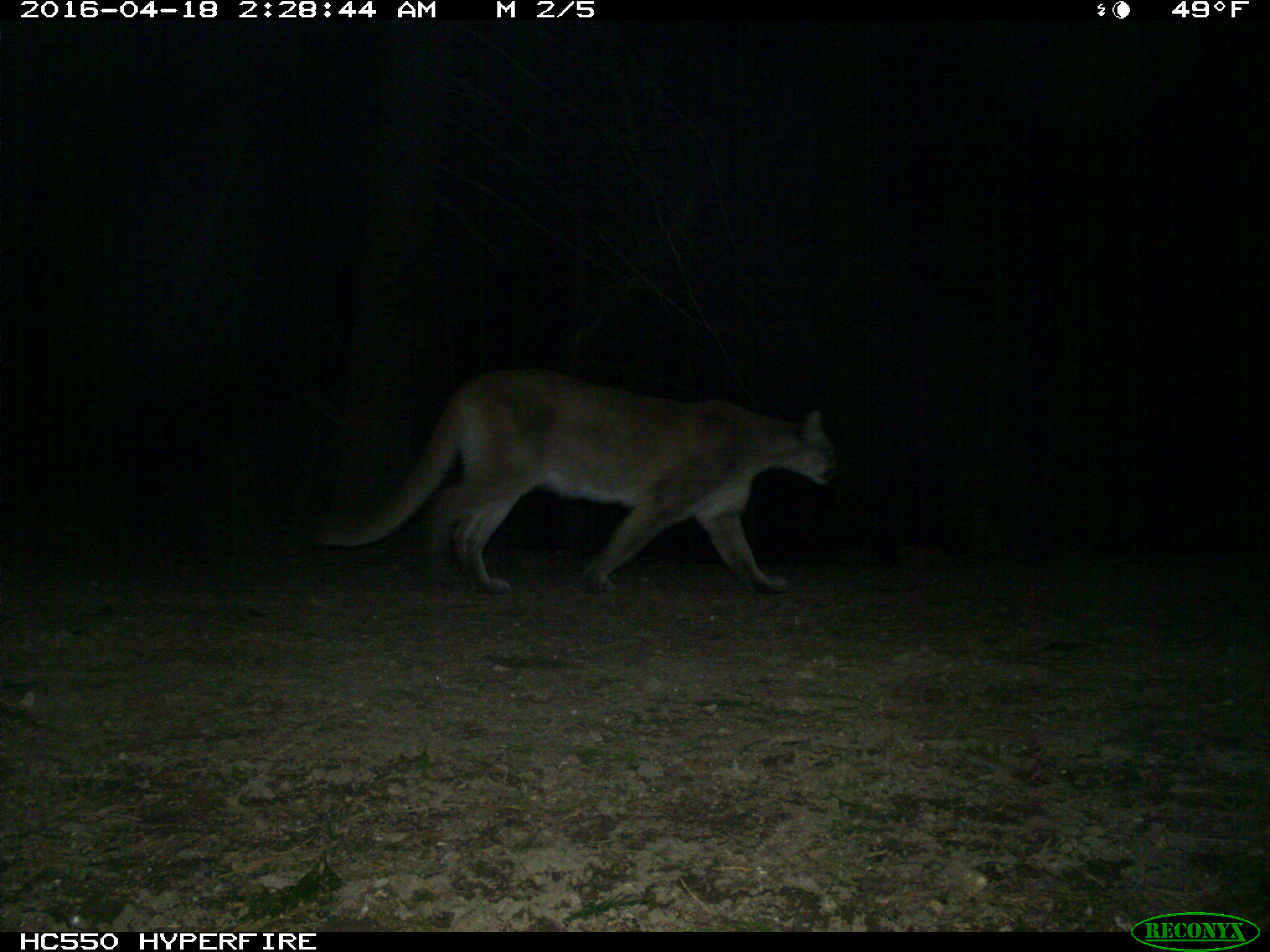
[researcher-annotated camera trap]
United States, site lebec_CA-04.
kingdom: Animalia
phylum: Chordata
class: Mammalia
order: Carnivora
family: Felidae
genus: Puma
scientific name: Puma concolor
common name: mountain lion